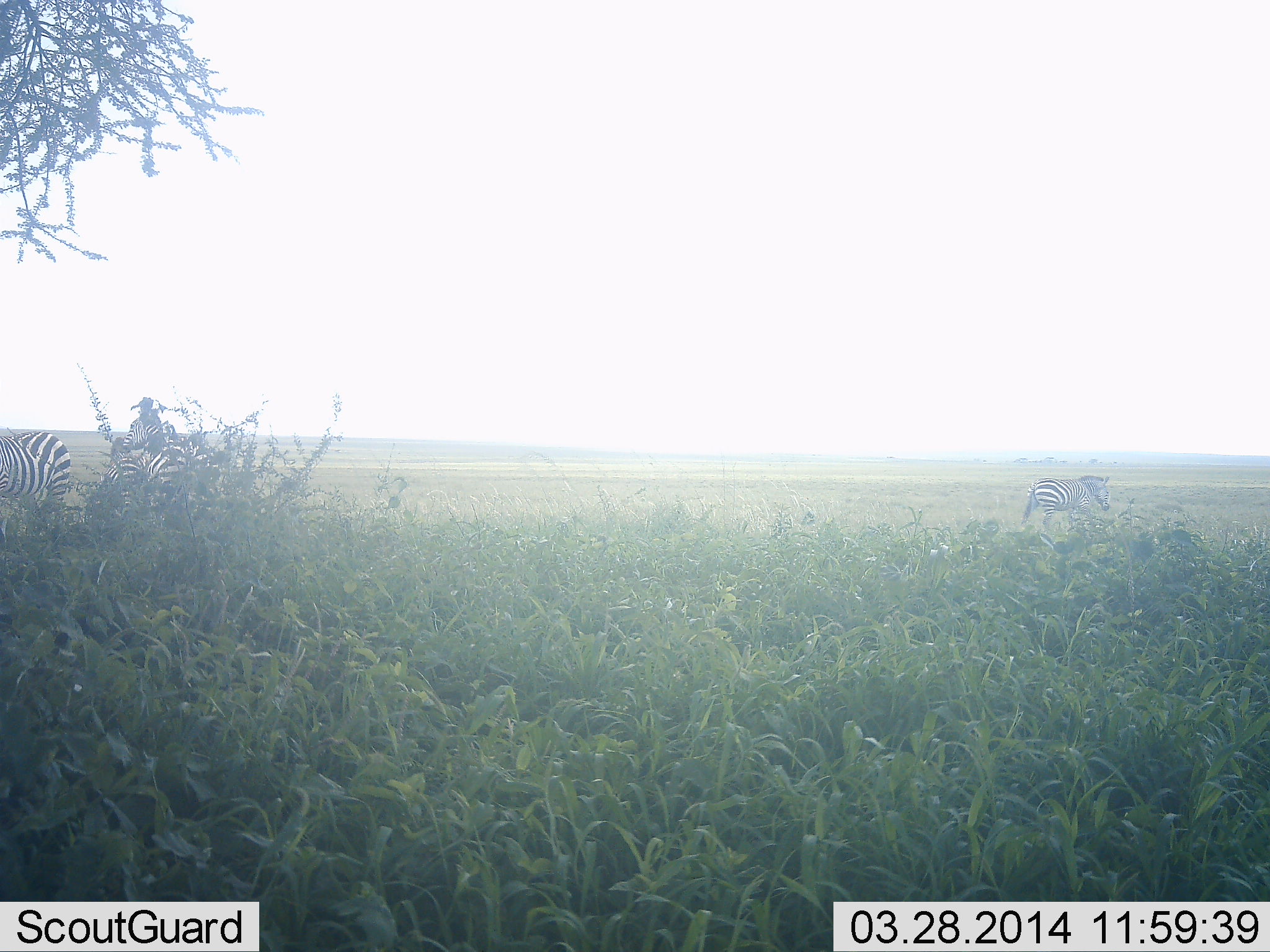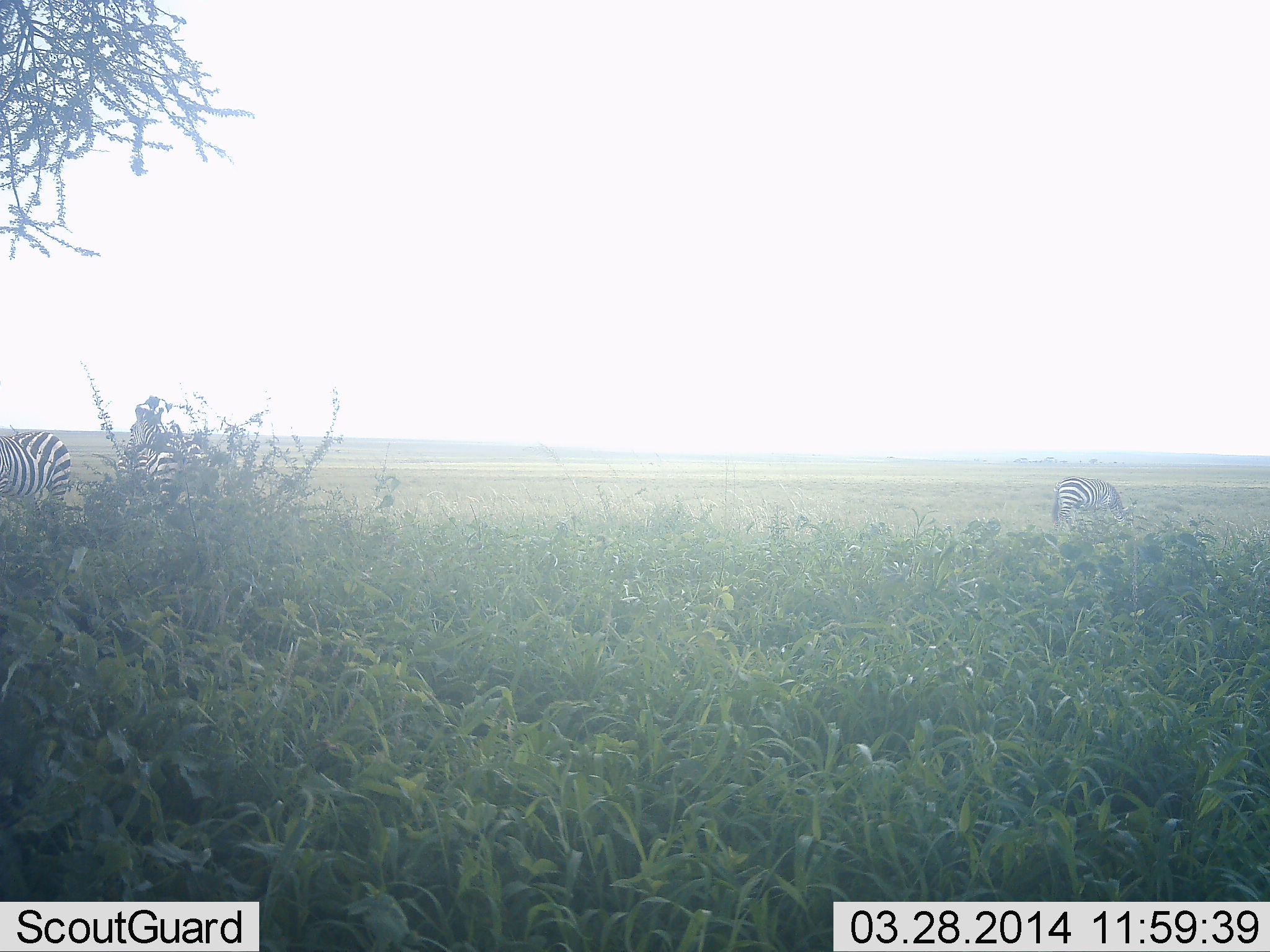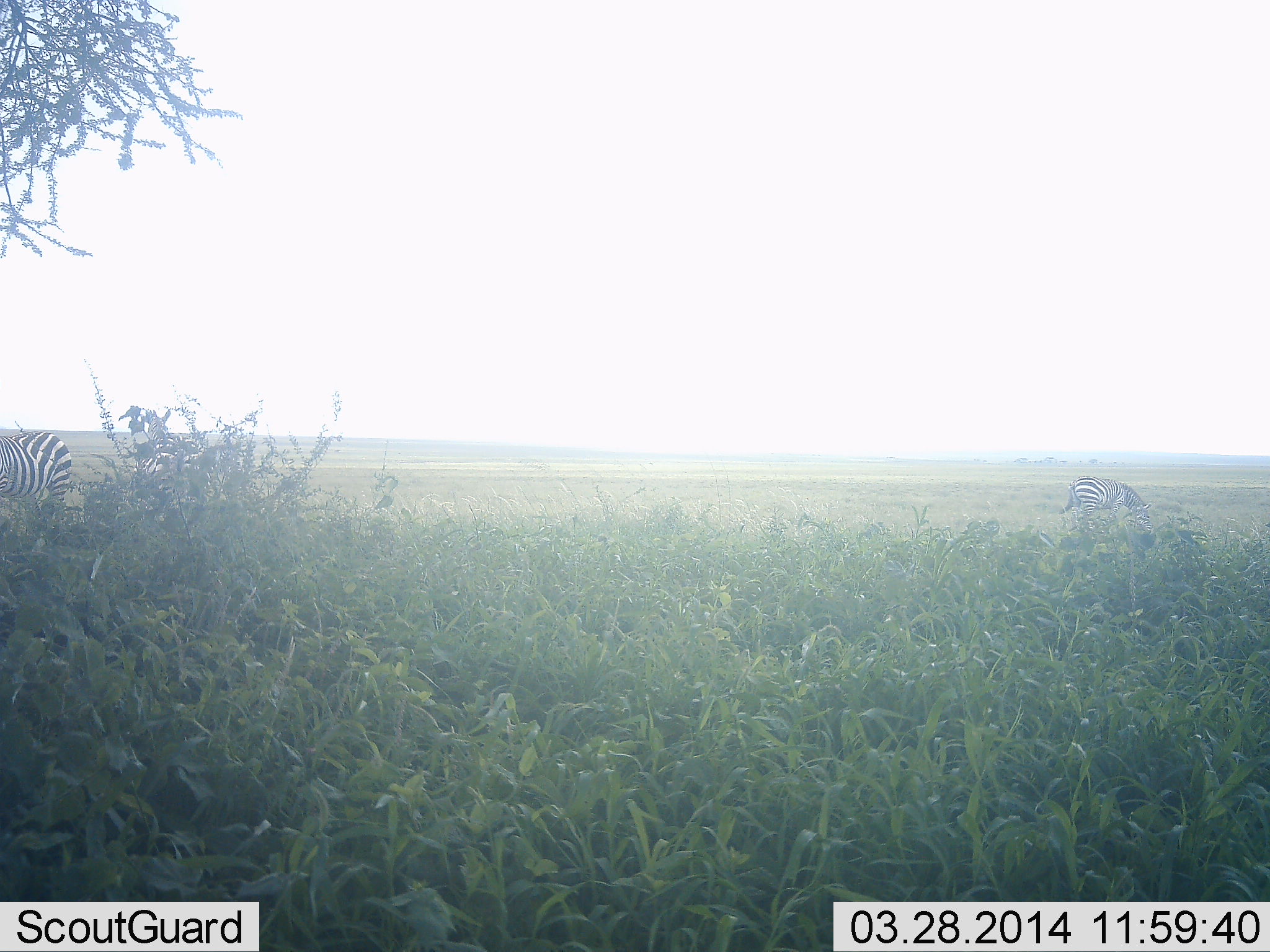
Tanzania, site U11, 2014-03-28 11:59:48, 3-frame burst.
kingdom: Animalia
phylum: Chordata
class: Mammalia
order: Perissodactyla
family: Equidae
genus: Equus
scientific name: Equus quagga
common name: plains zebra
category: zebra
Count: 3.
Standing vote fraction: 64%.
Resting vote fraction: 0%.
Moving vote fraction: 18%.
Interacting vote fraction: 9%.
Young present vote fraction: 0%.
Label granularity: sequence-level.